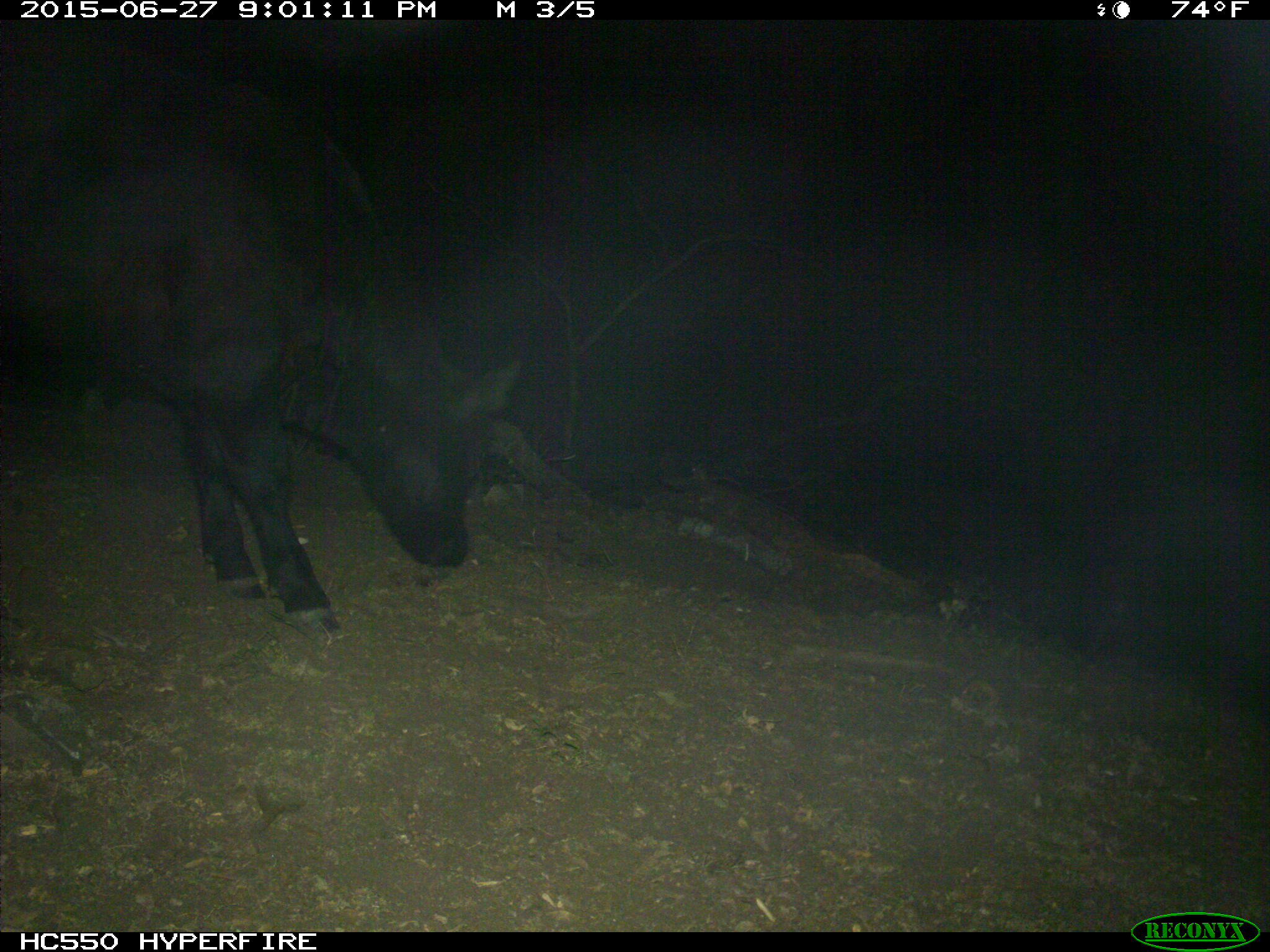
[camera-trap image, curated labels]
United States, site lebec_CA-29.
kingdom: Animalia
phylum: Chordata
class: Mammalia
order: Artiodactyla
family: Bovidae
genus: Bos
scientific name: Bos taurus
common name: domestic cow